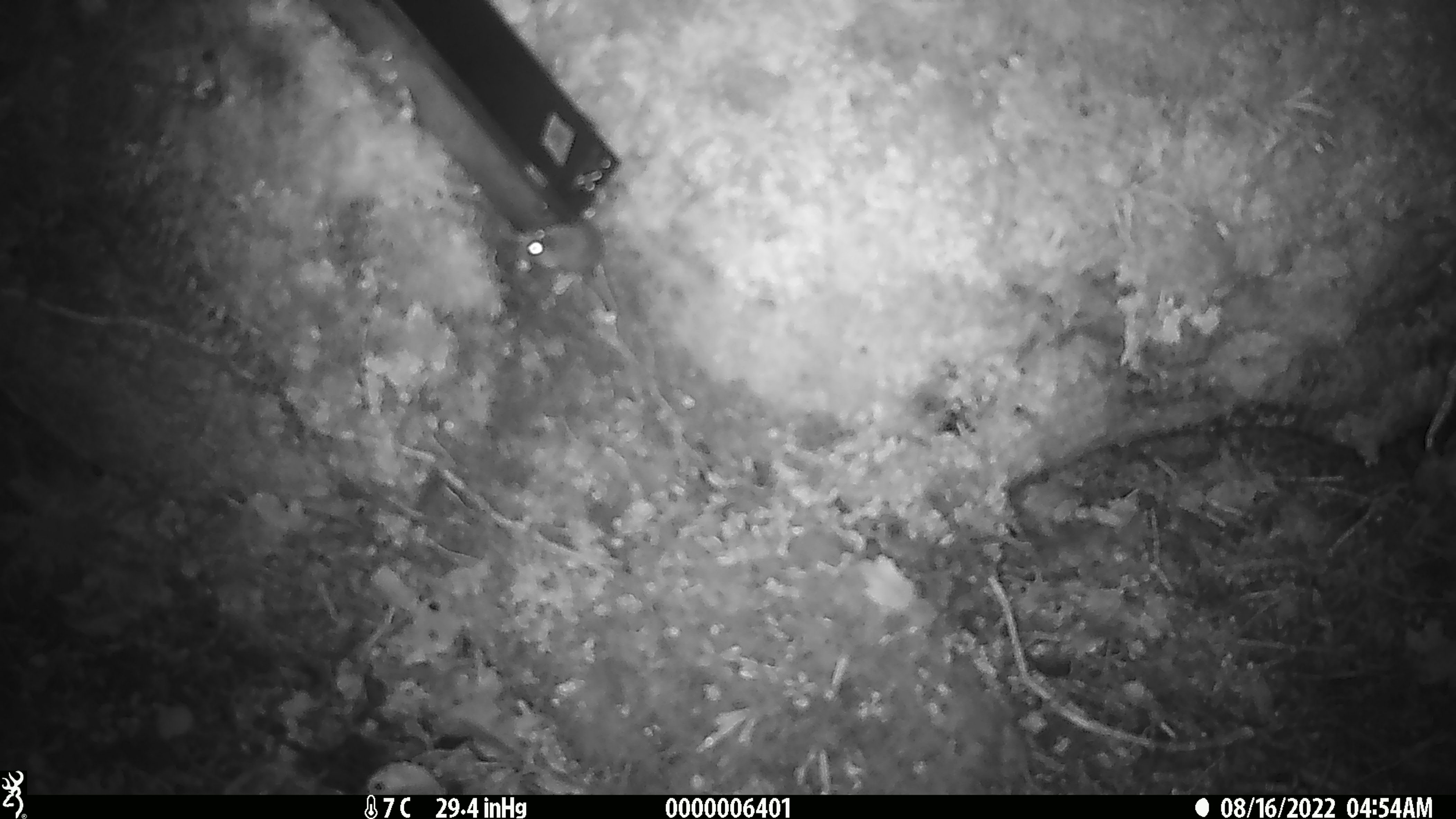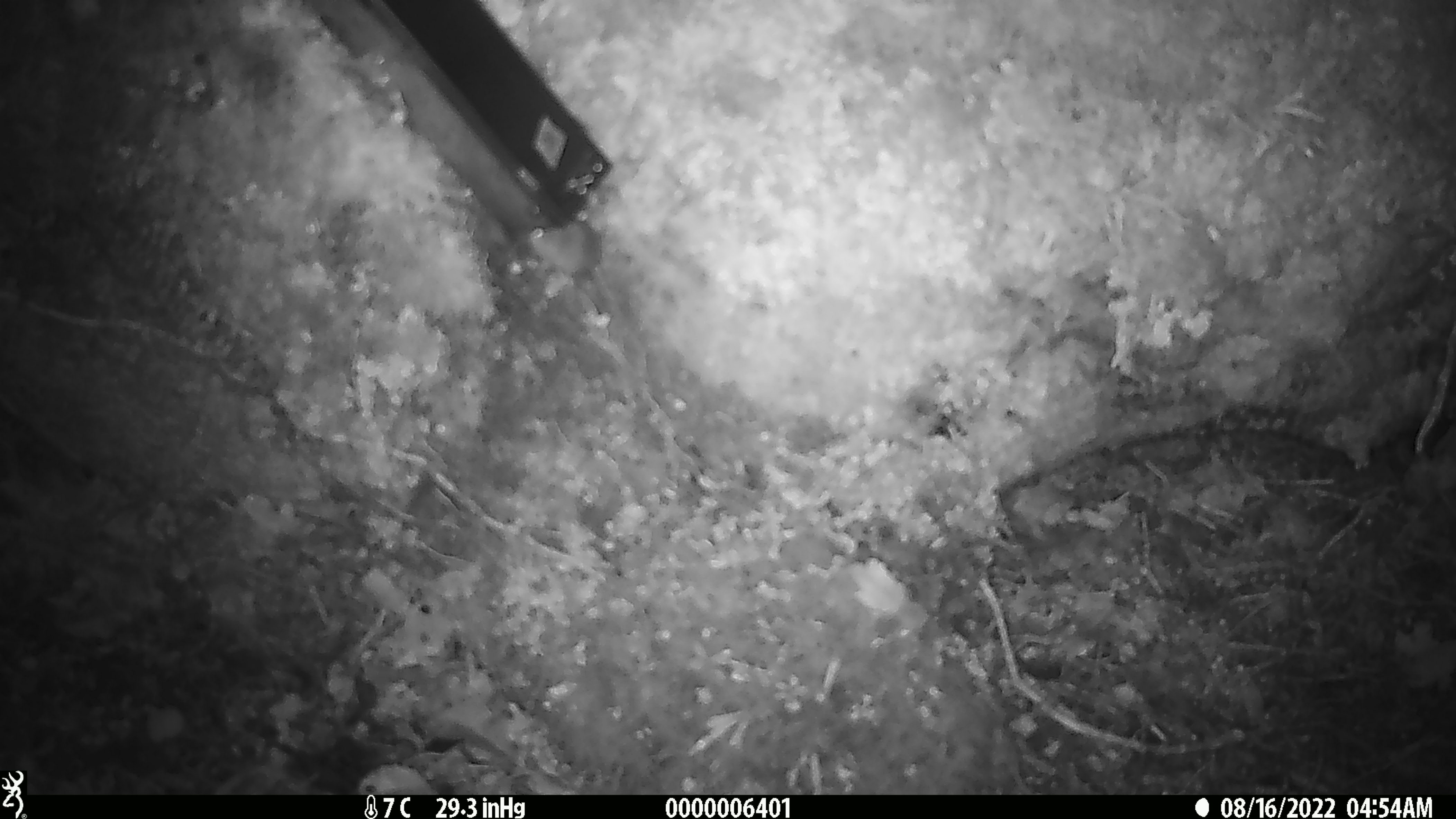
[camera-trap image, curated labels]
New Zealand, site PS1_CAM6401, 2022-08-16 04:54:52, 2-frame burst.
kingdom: Animalia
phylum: Chordata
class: Mammalia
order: Rodentia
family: Muridae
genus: Mus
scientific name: Mus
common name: mouse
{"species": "mouse (Mus)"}